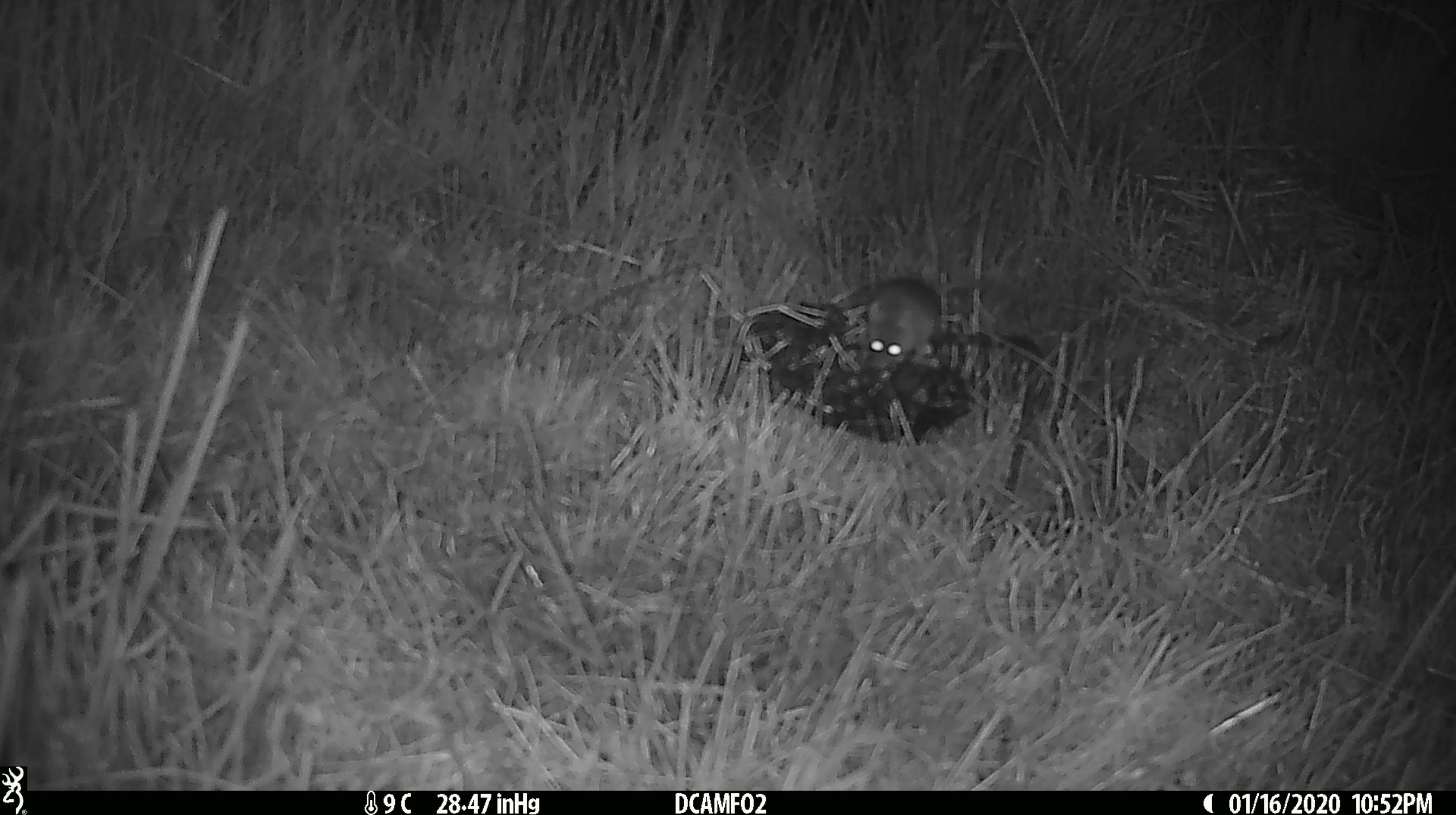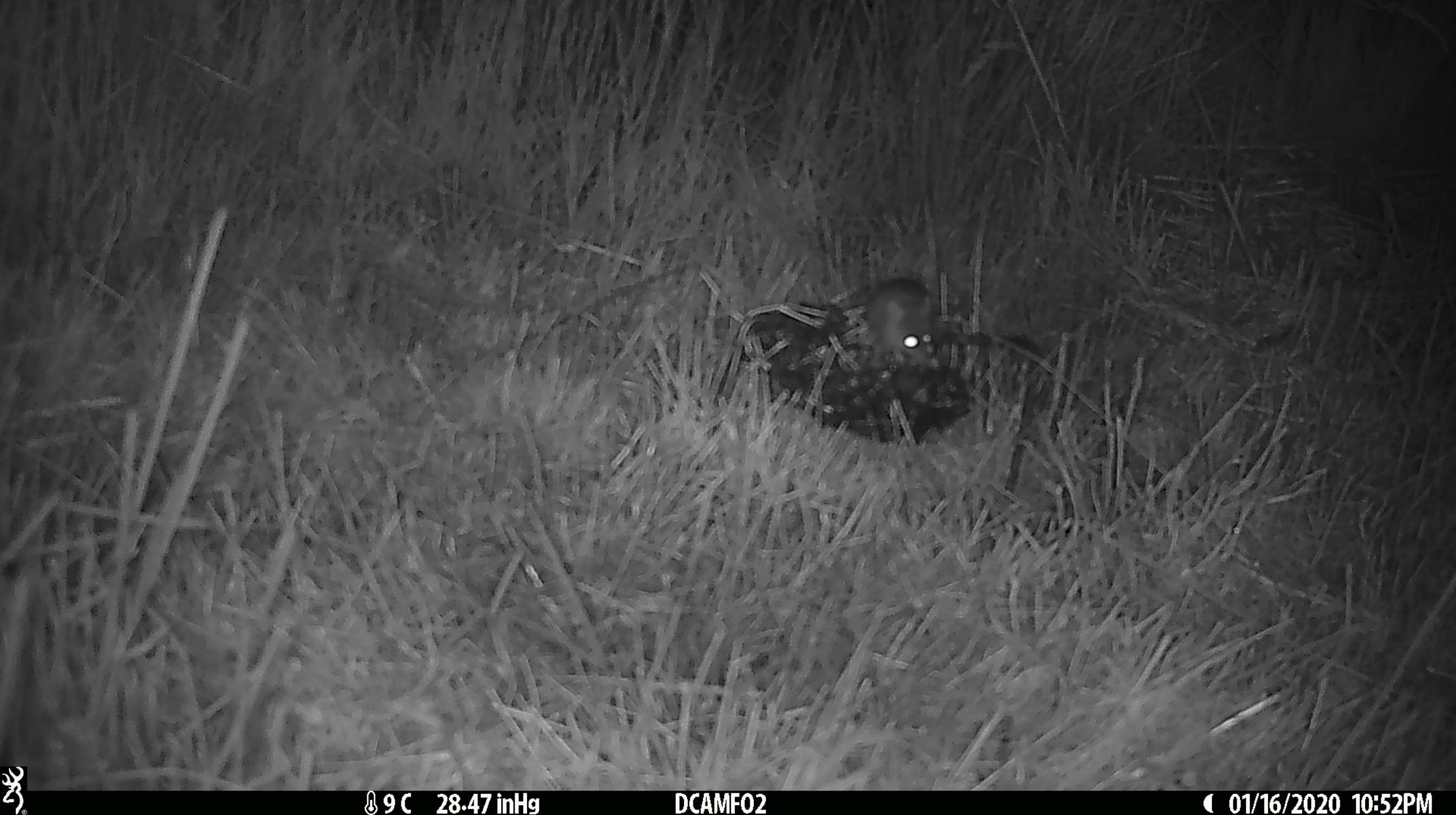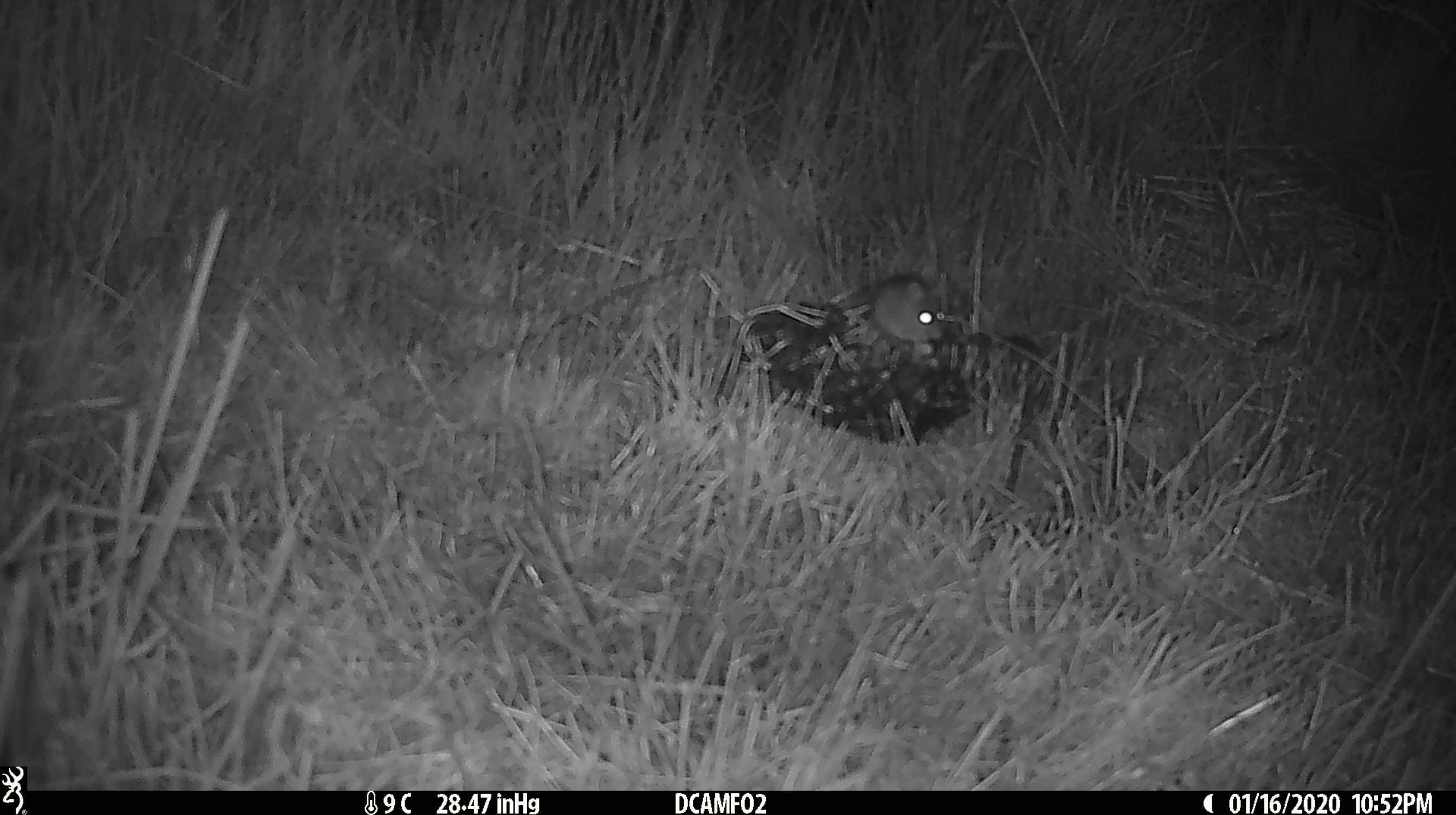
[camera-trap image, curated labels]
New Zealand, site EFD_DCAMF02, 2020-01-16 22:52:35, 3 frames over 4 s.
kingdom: Animalia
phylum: Chordata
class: Mammalia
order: Rodentia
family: Muridae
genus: Mus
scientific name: Mus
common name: mouse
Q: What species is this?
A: Mouse (Mus).